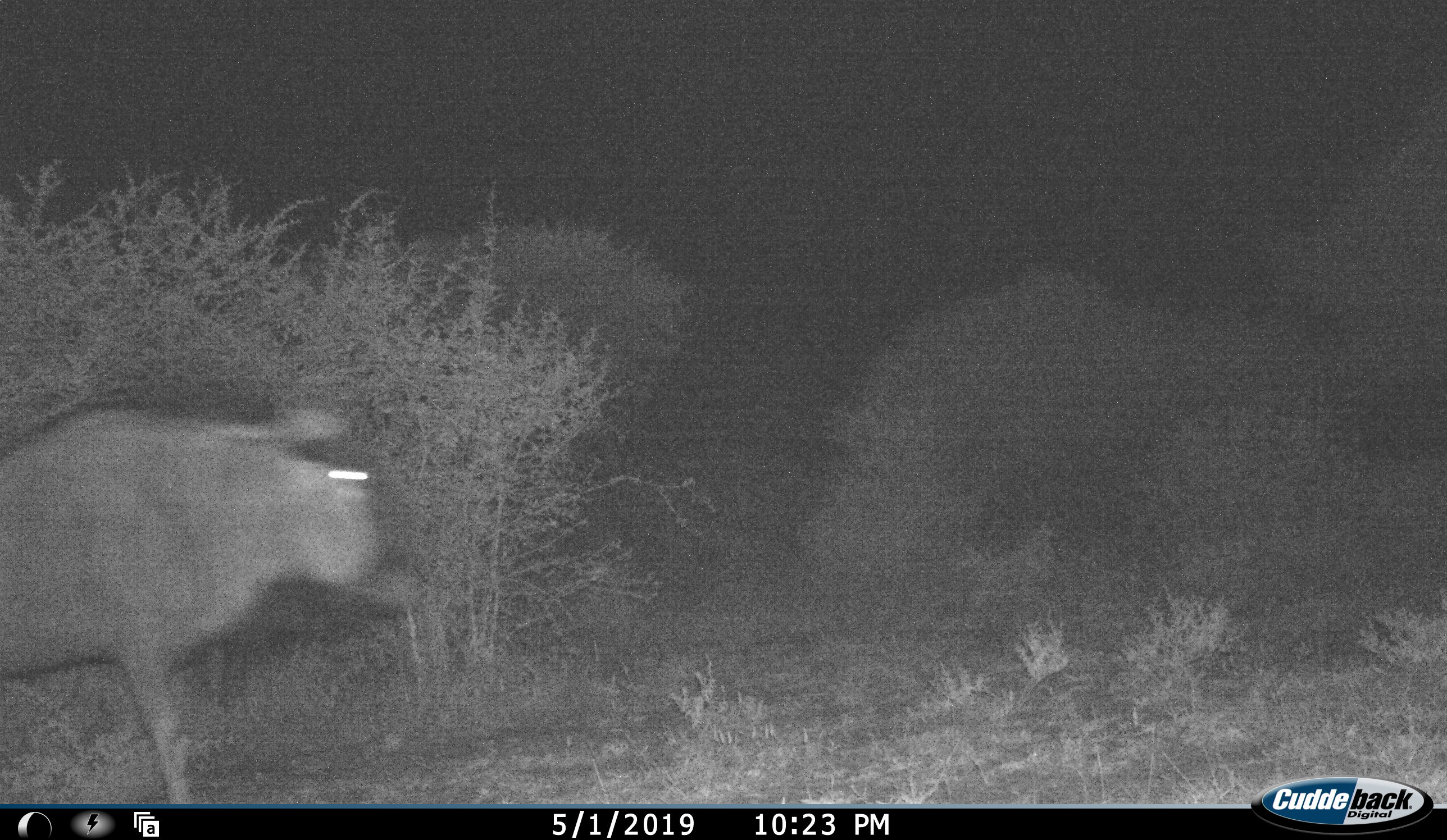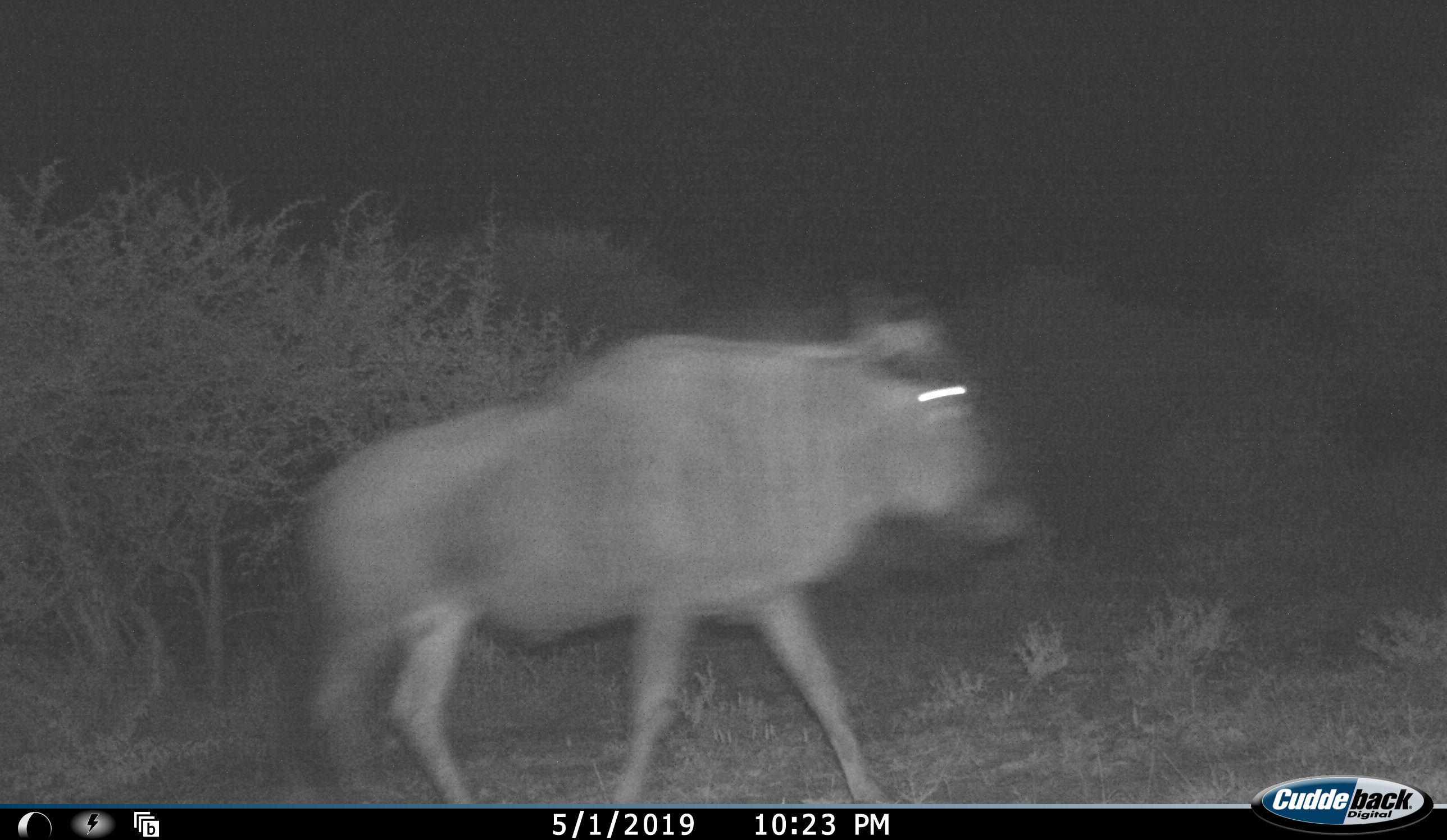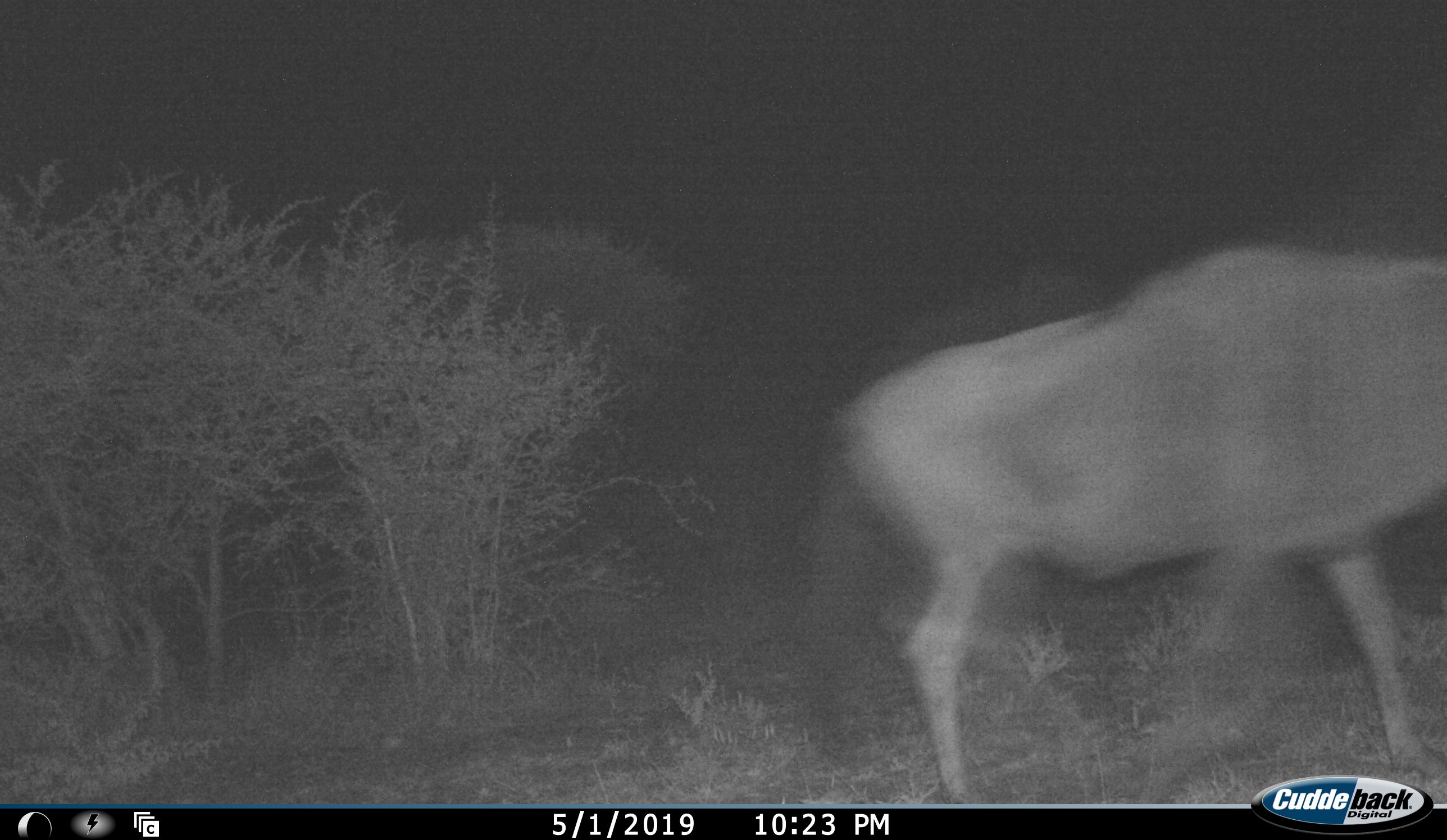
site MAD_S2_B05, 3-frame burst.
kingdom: Animalia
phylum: Chordata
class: Mammalia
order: Artiodactyla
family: Bovidae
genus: Connochaetes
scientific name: Connochaetes taurinus taurinus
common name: blue wildebeest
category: wildebeestblue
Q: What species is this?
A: Wildebeestblue (blue wildebeest) (Connochaetes taurinus taurinus).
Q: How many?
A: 1.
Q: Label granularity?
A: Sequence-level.